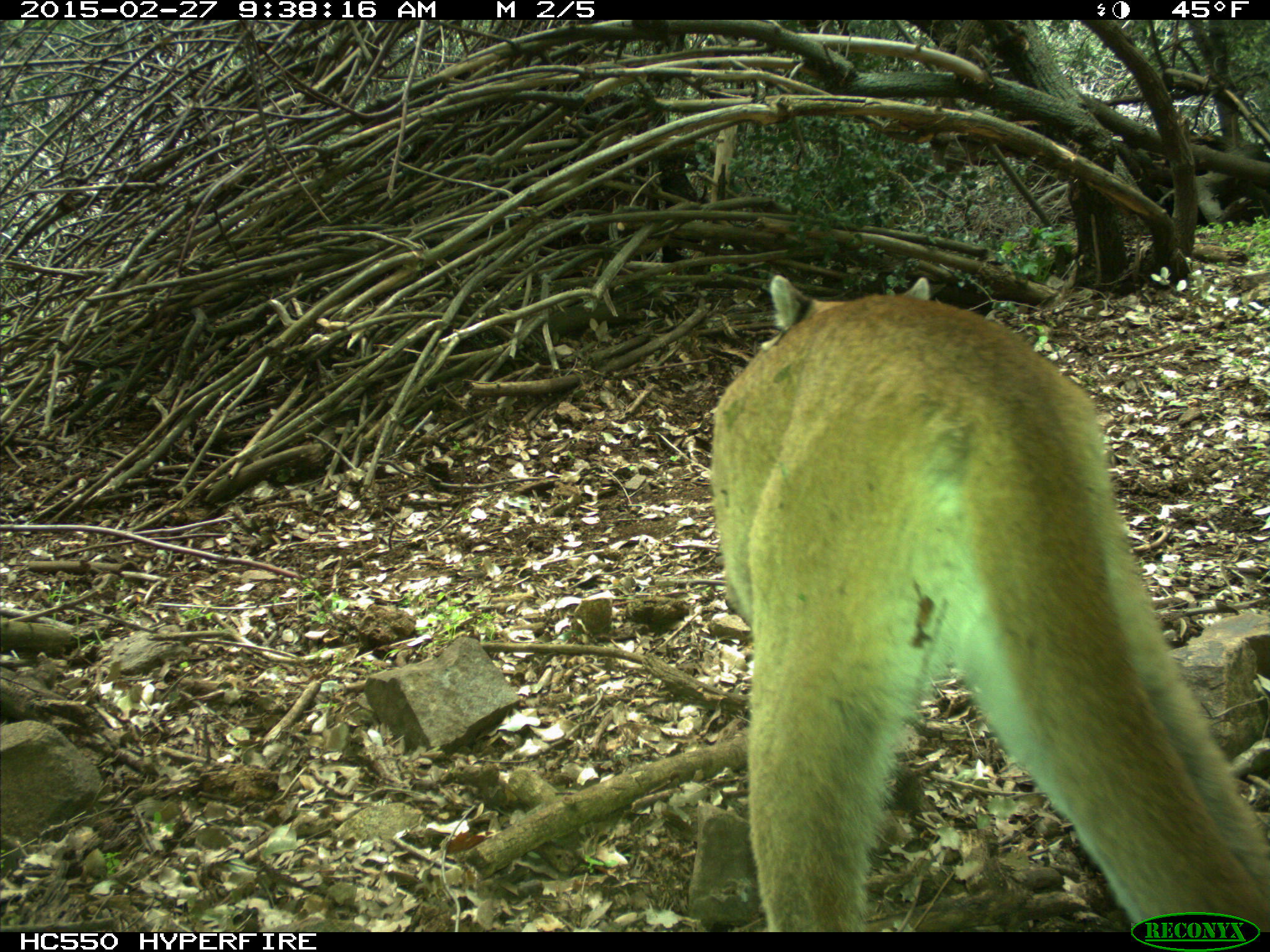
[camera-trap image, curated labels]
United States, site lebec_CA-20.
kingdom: Animalia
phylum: Chordata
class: Mammalia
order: Carnivora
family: Felidae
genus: Puma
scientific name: Puma concolor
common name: mountain lion